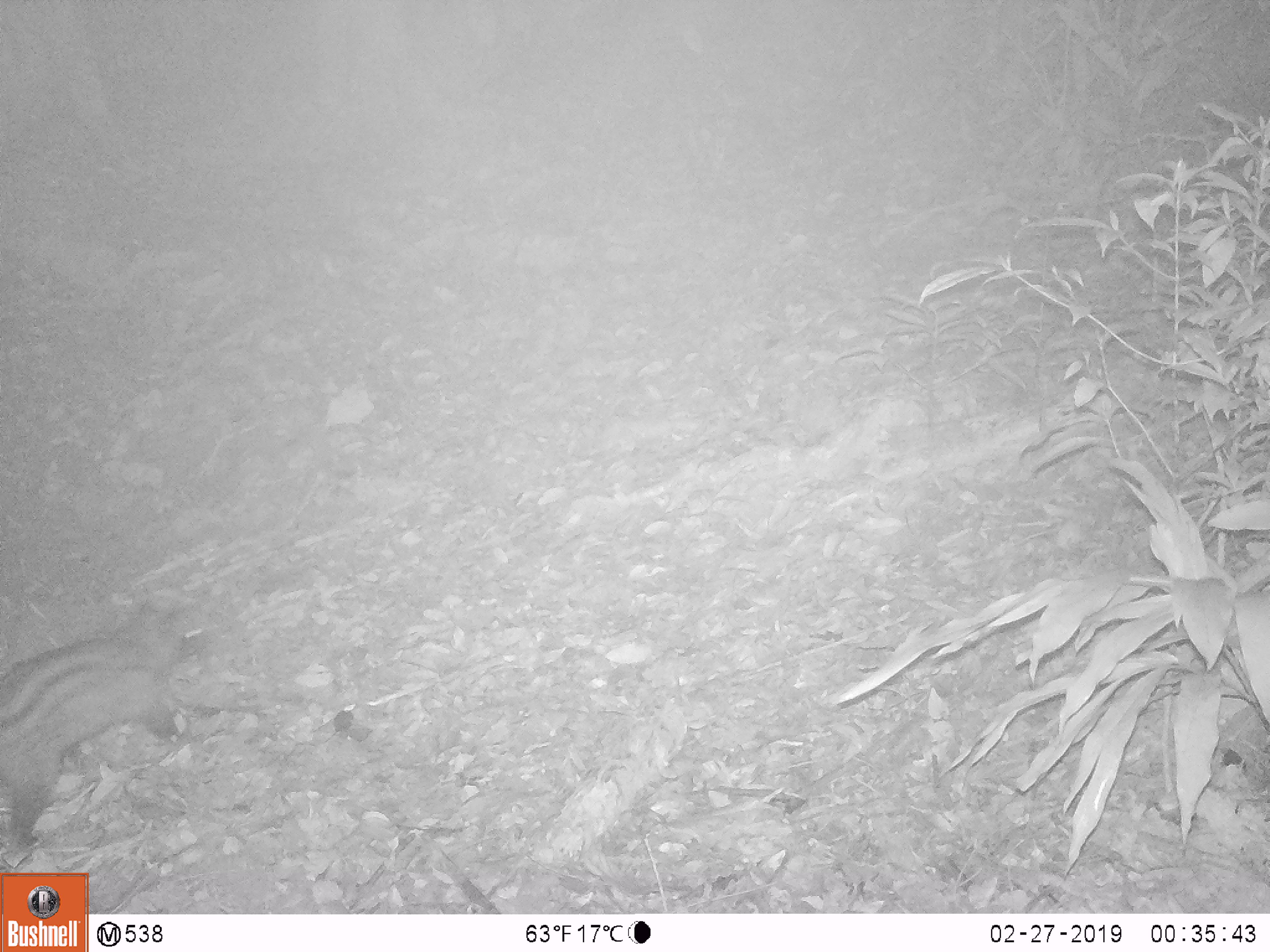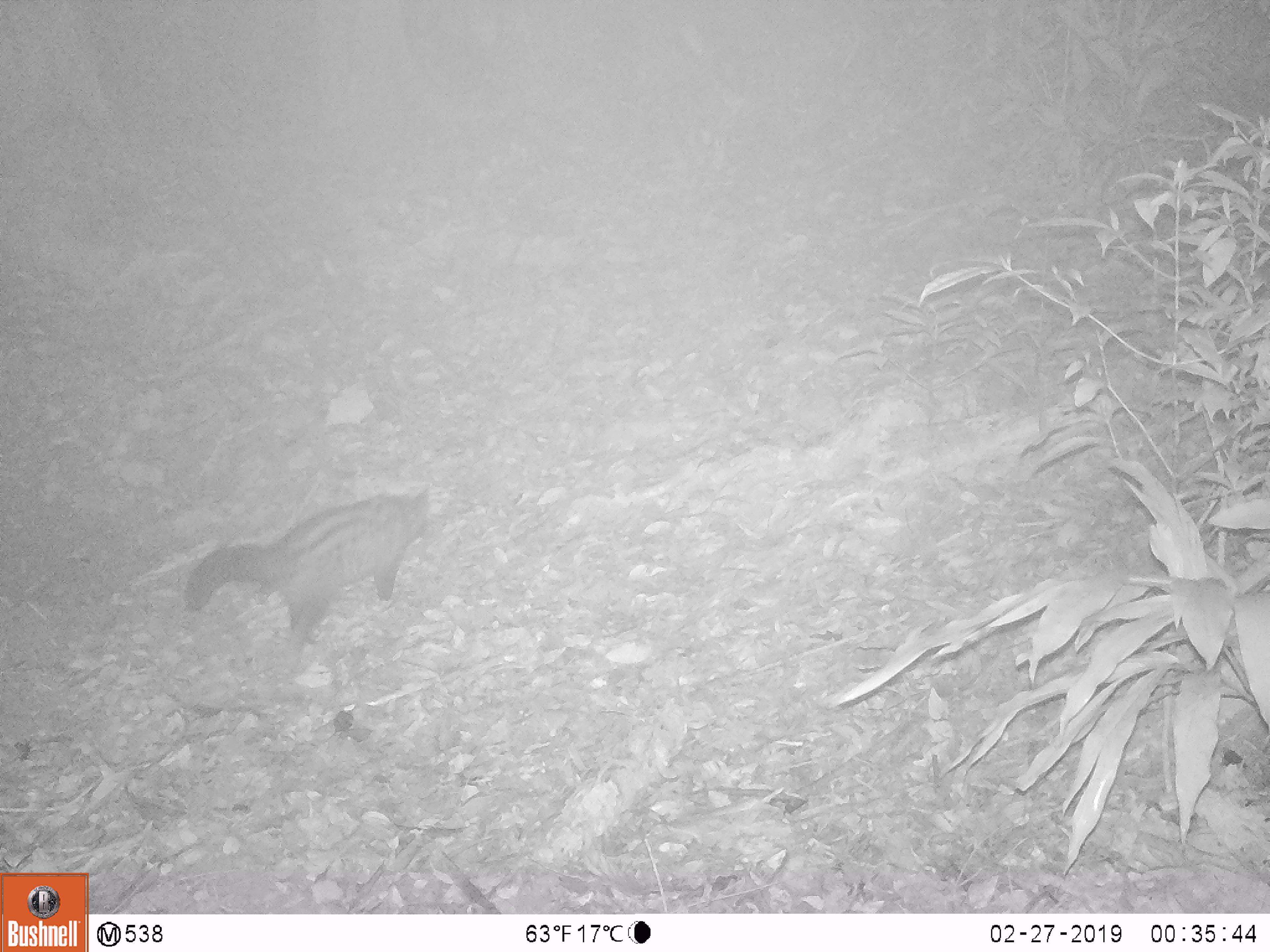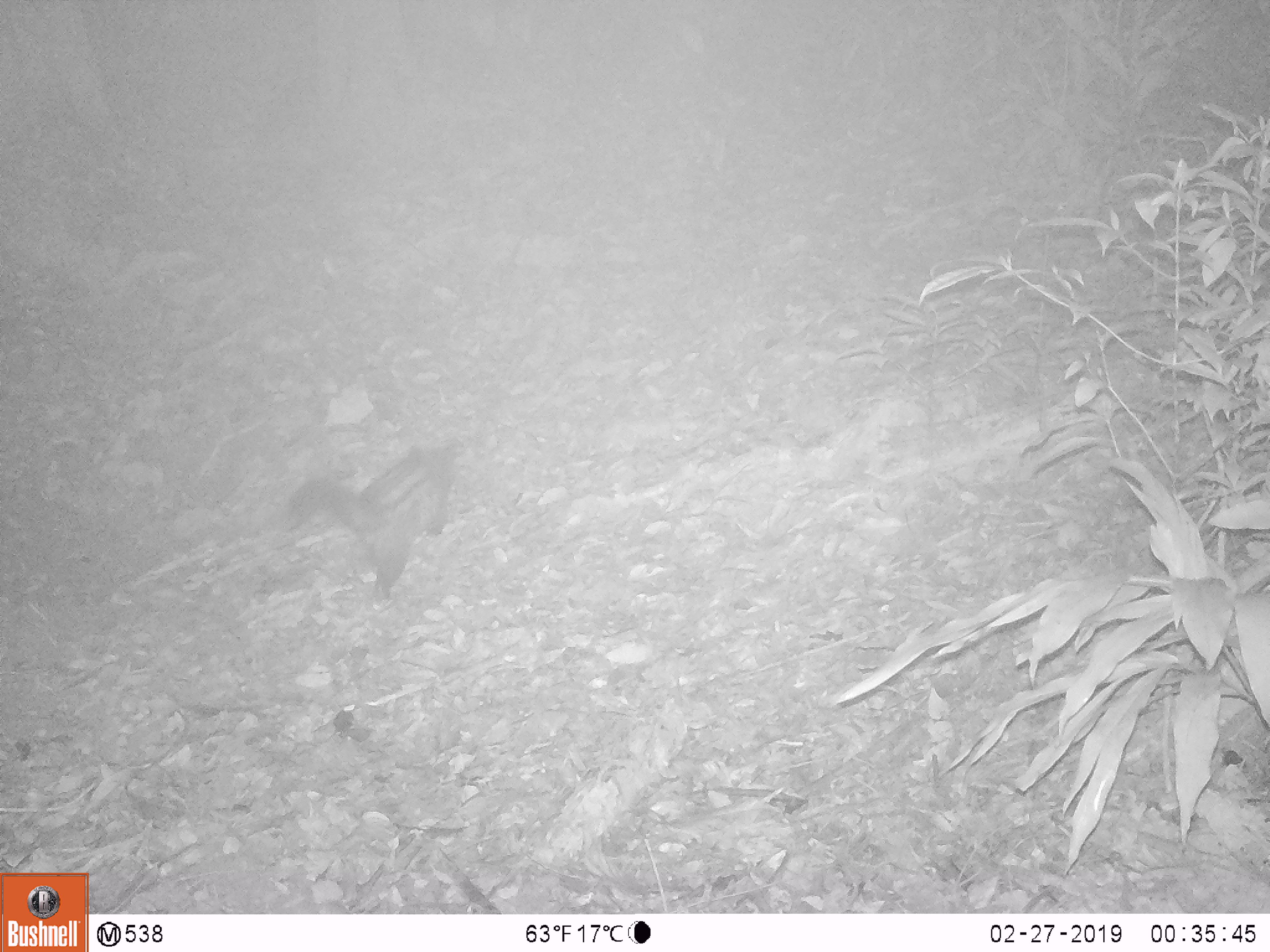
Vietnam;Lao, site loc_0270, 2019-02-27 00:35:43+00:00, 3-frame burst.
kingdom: Animalia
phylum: Chordata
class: Mammalia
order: Carnivora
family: Viverridae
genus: Paradoxurus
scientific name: Paradoxurus hermaphroditus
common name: common palm civet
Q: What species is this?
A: Common palm civet (Paradoxurus hermaphroditus).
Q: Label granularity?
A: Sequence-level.